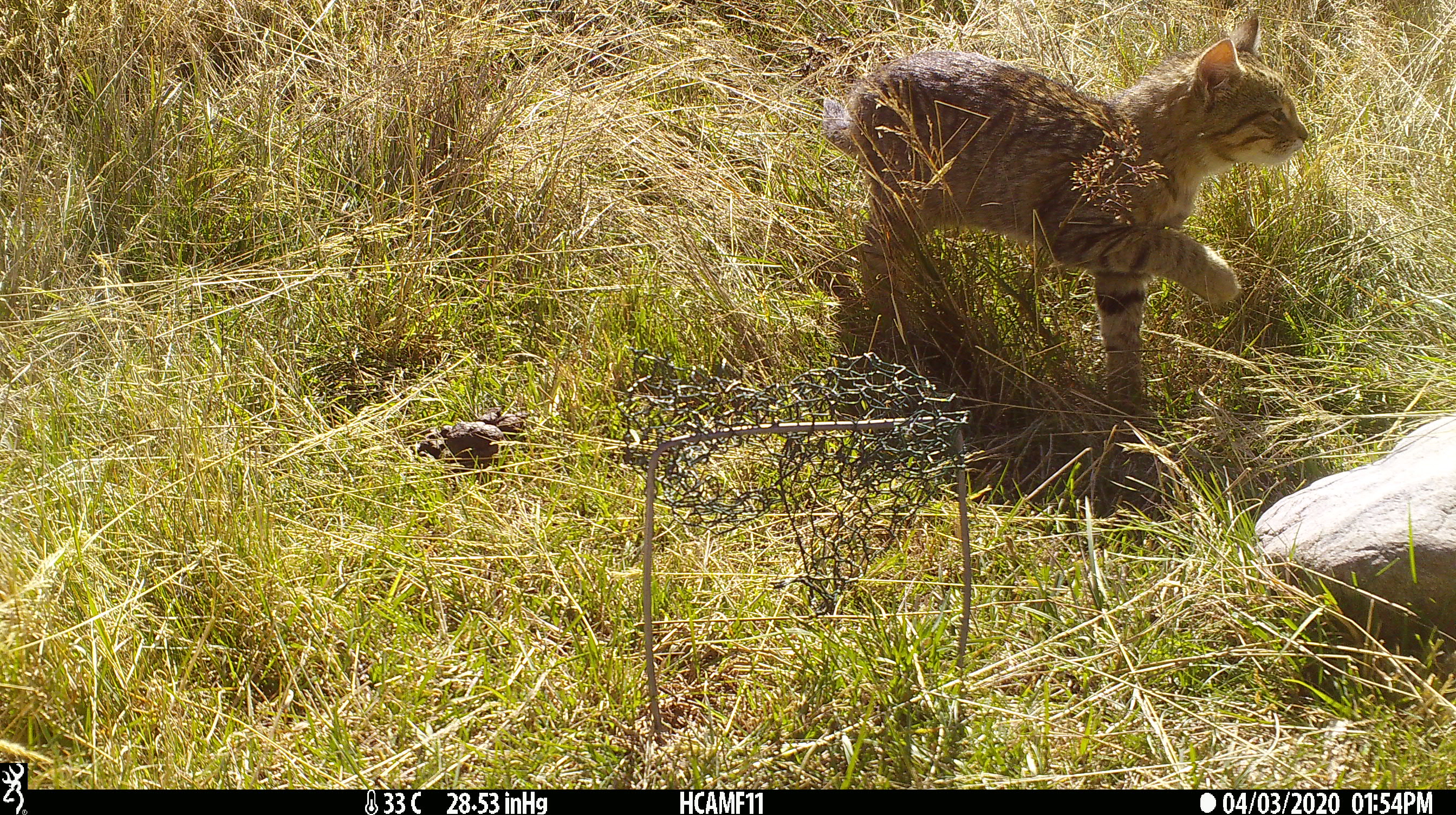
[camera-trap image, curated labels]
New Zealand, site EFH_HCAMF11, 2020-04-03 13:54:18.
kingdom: Animalia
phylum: Chordata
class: Mammalia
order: Carnivora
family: Felidae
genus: Felis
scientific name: Felis catus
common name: domestic cat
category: cat